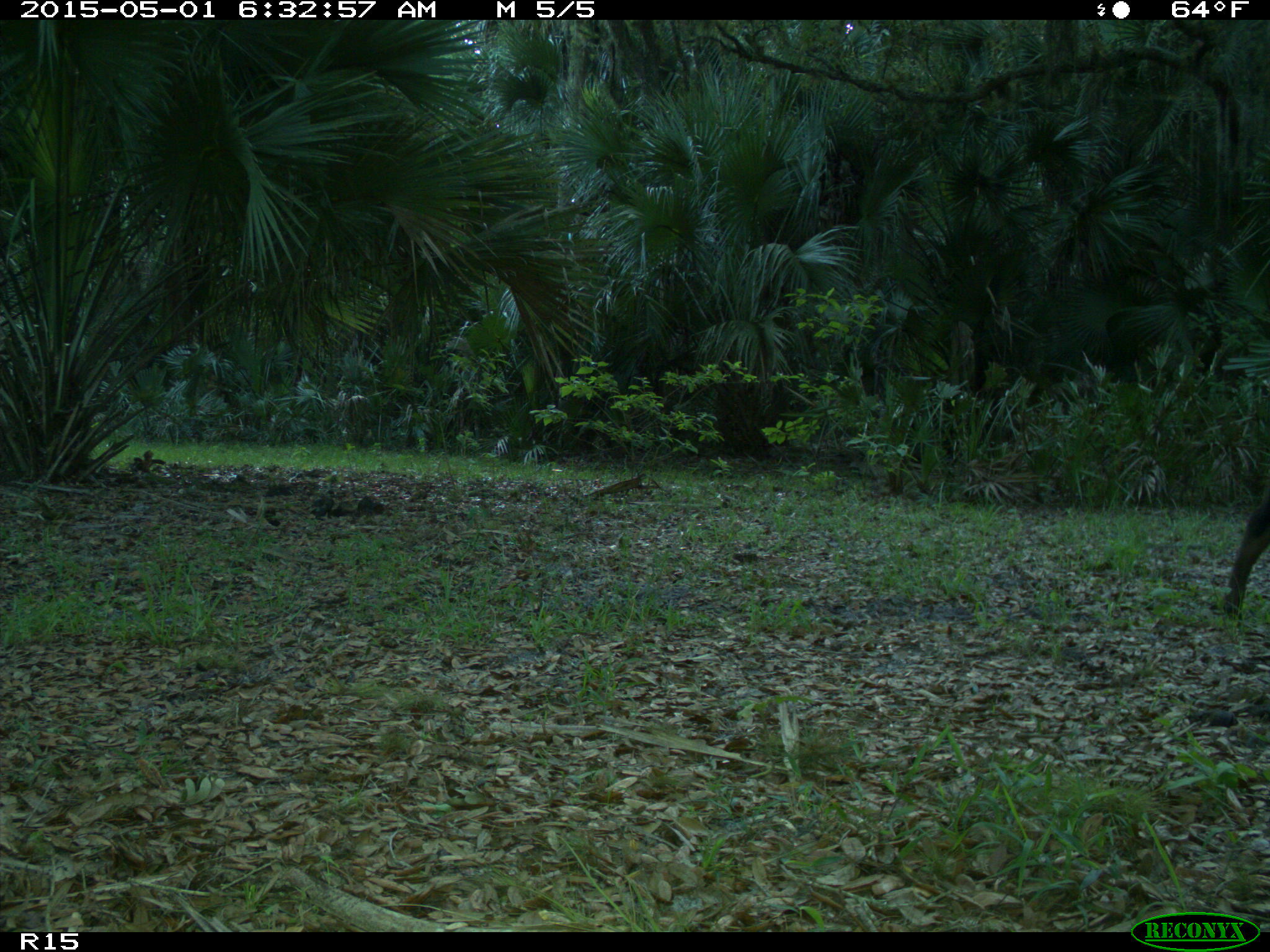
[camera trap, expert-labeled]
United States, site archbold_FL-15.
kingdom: Animalia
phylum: Chordata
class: Mammalia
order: Artiodactyla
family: Bovidae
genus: Bos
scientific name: Bos taurus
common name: domestic cow